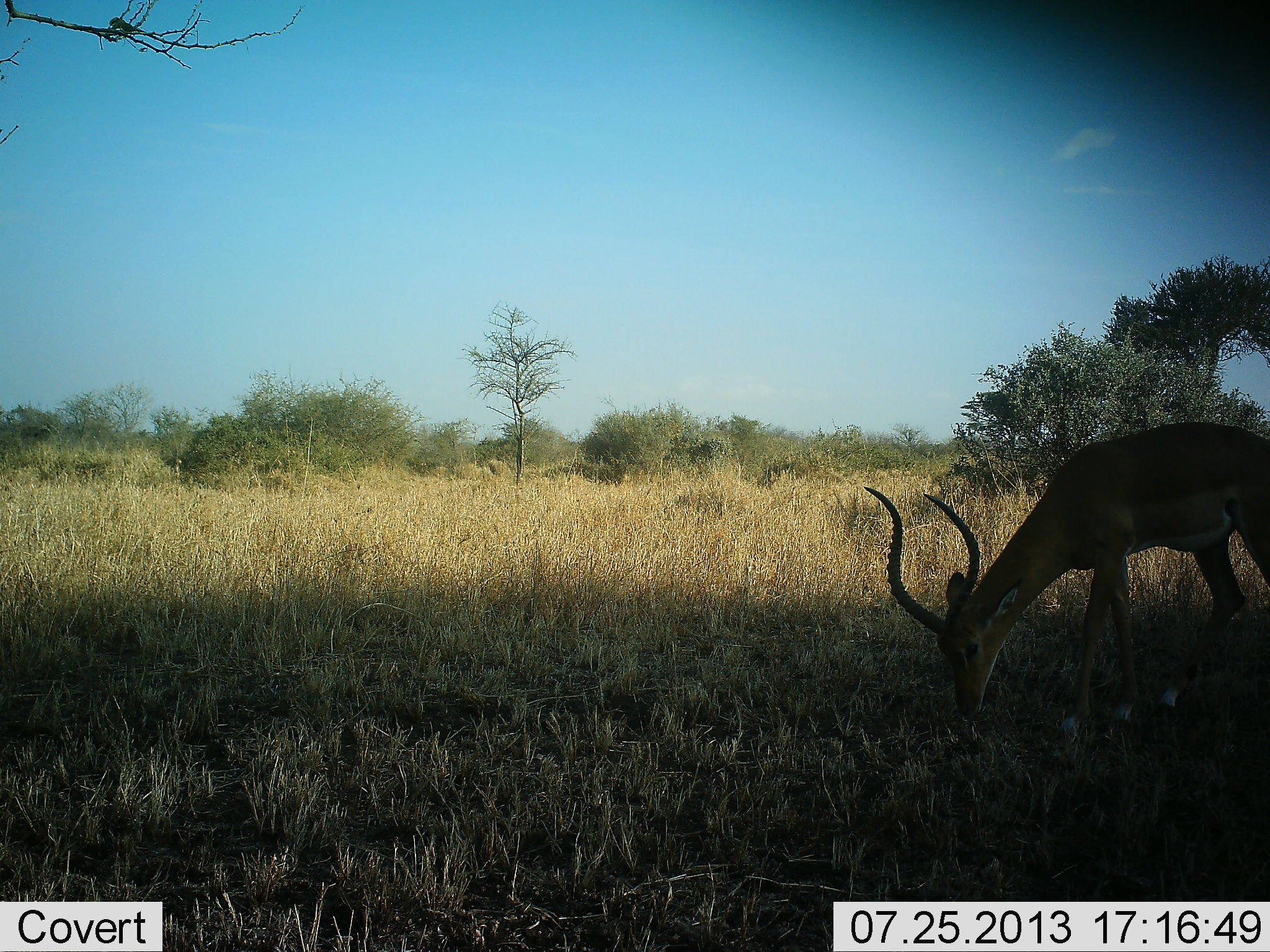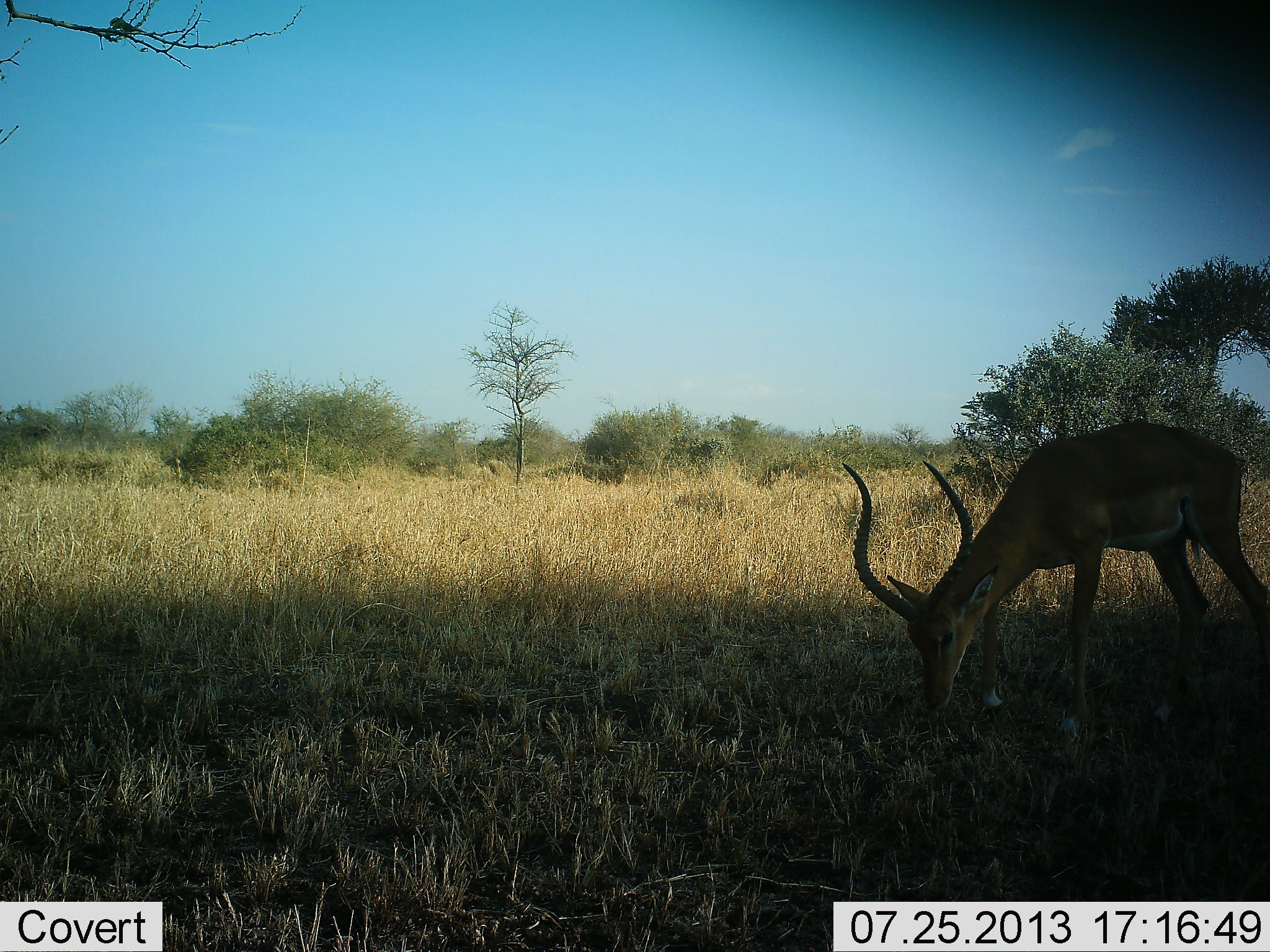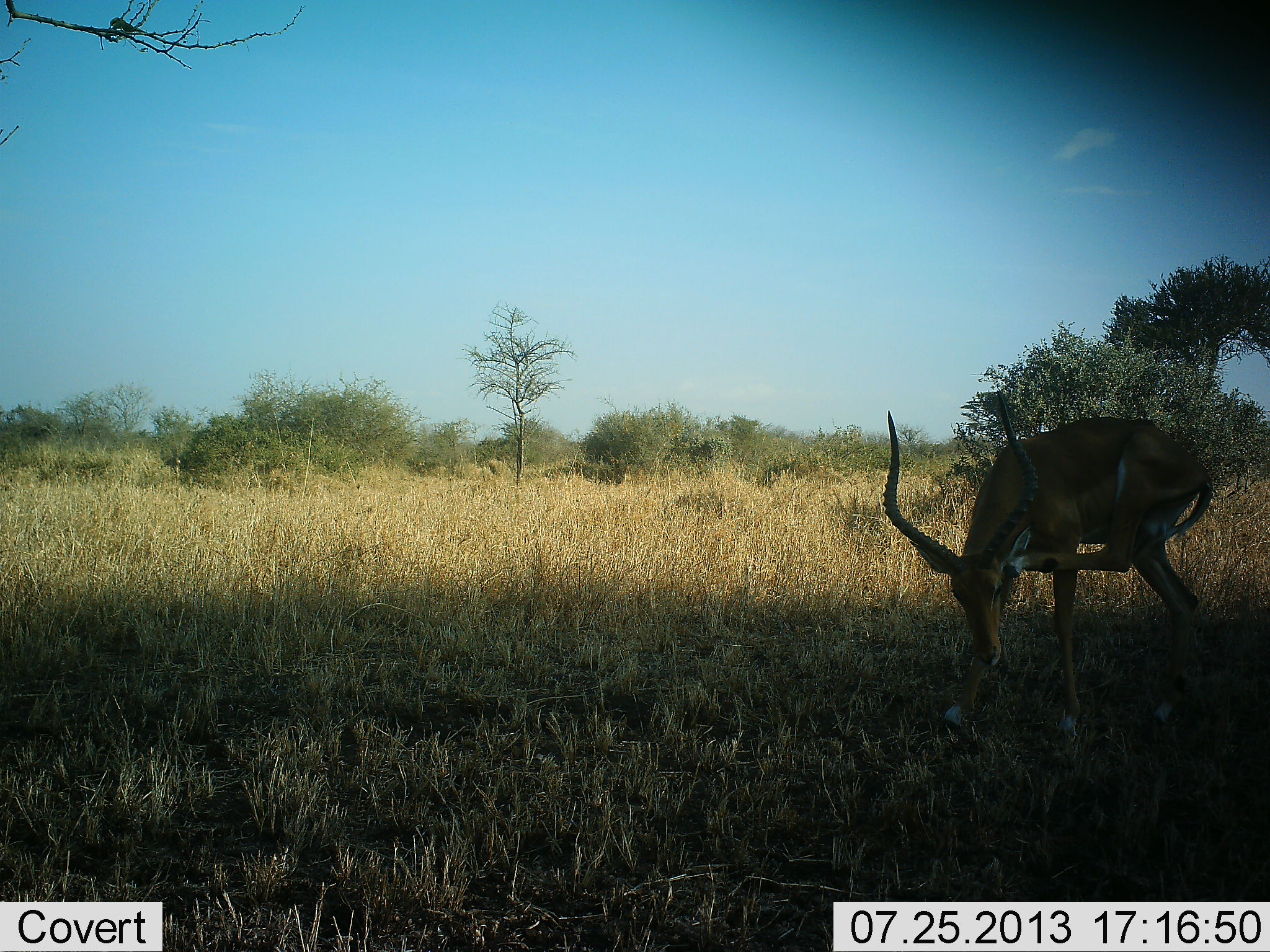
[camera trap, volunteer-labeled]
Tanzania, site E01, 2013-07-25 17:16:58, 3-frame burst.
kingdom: Animalia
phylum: Chordata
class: Mammalia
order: Artiodactyla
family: Bovidae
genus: Aepyceros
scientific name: Aepyceros melampus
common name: impala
Impala (Aepyceros melampus), count 1. Behavior (volunteer vote fractions): standing 30%, resting 0%, moving 10%, interacting 0%. Young present (vote fraction): 0%. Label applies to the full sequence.